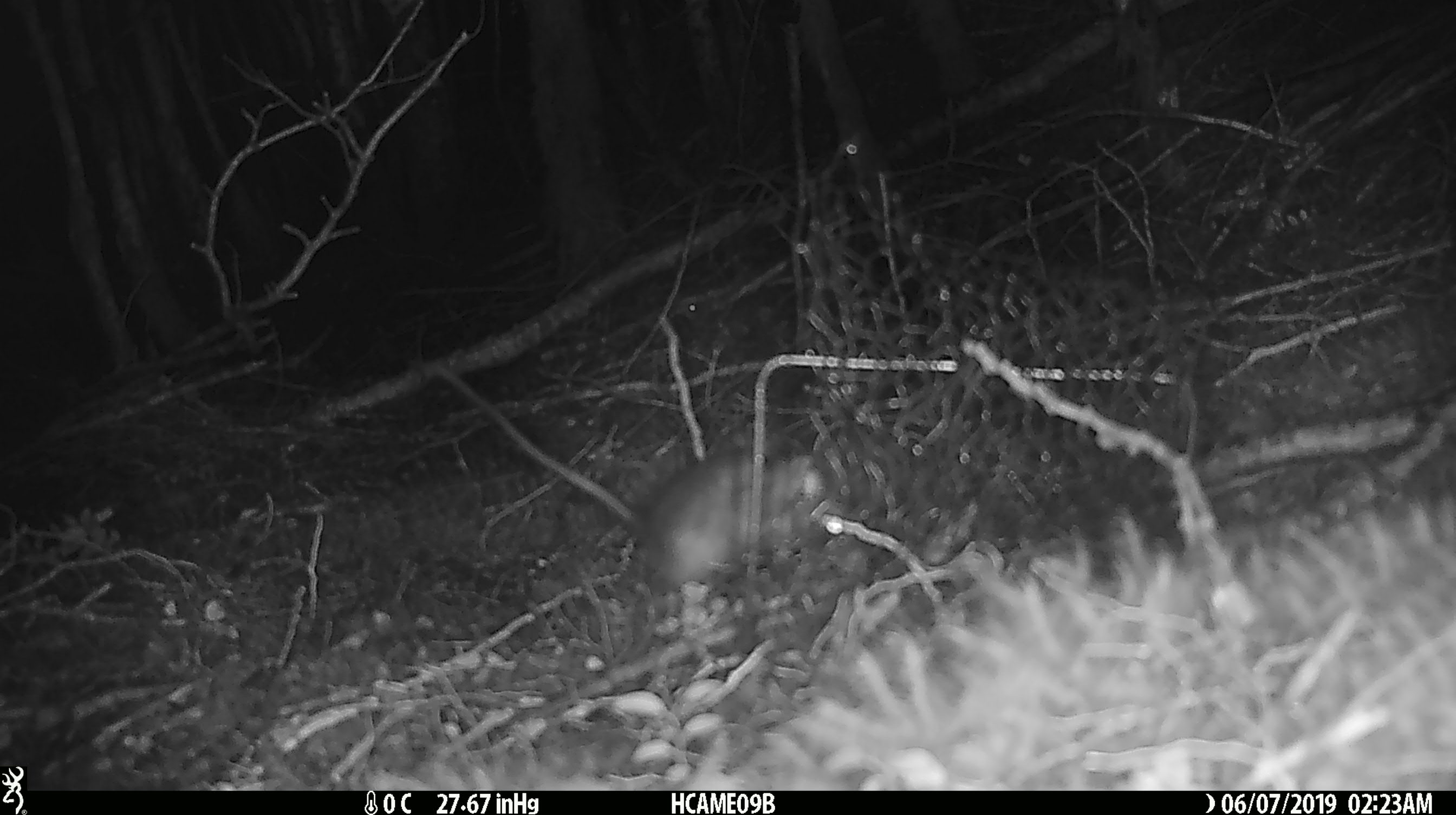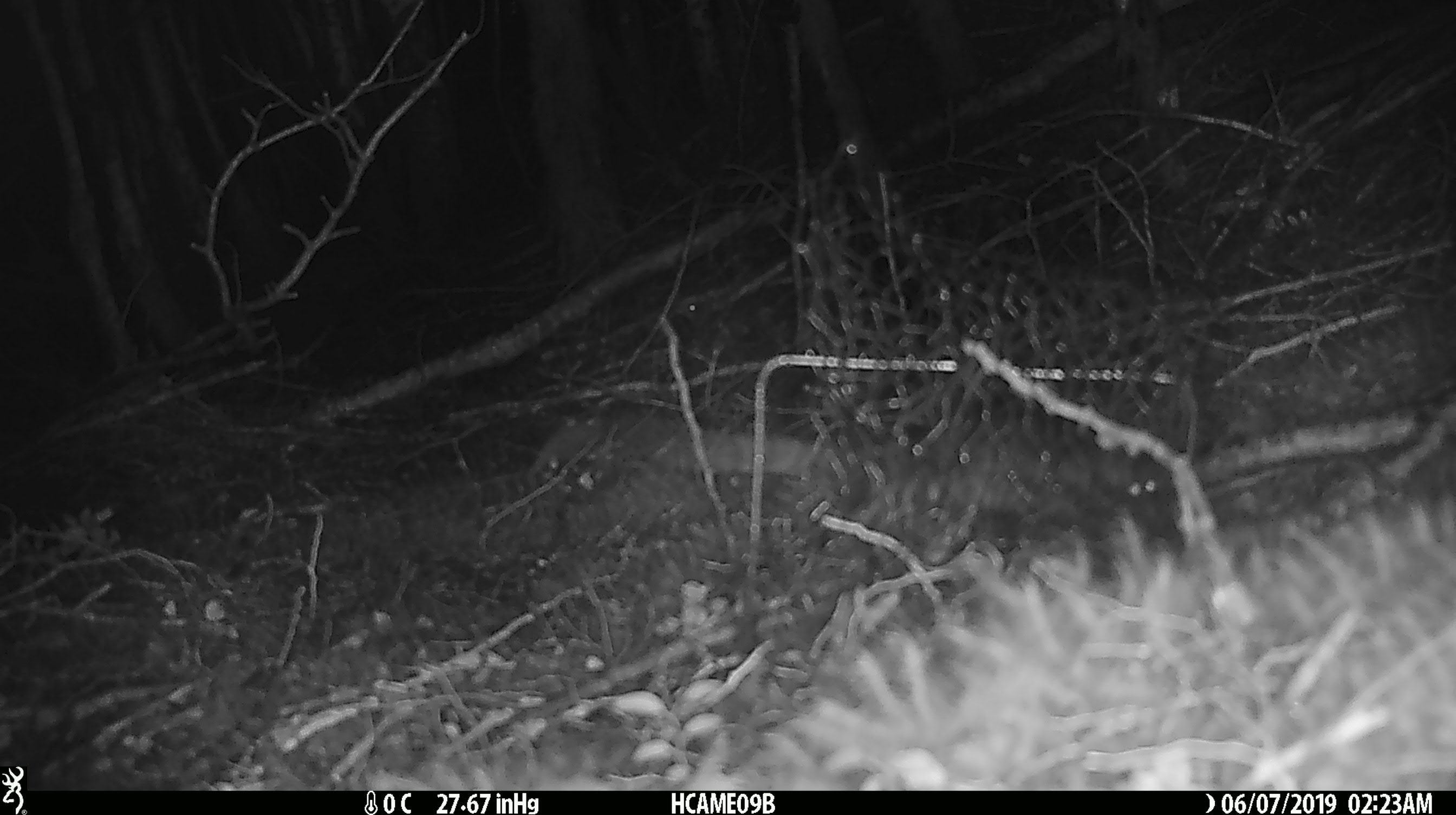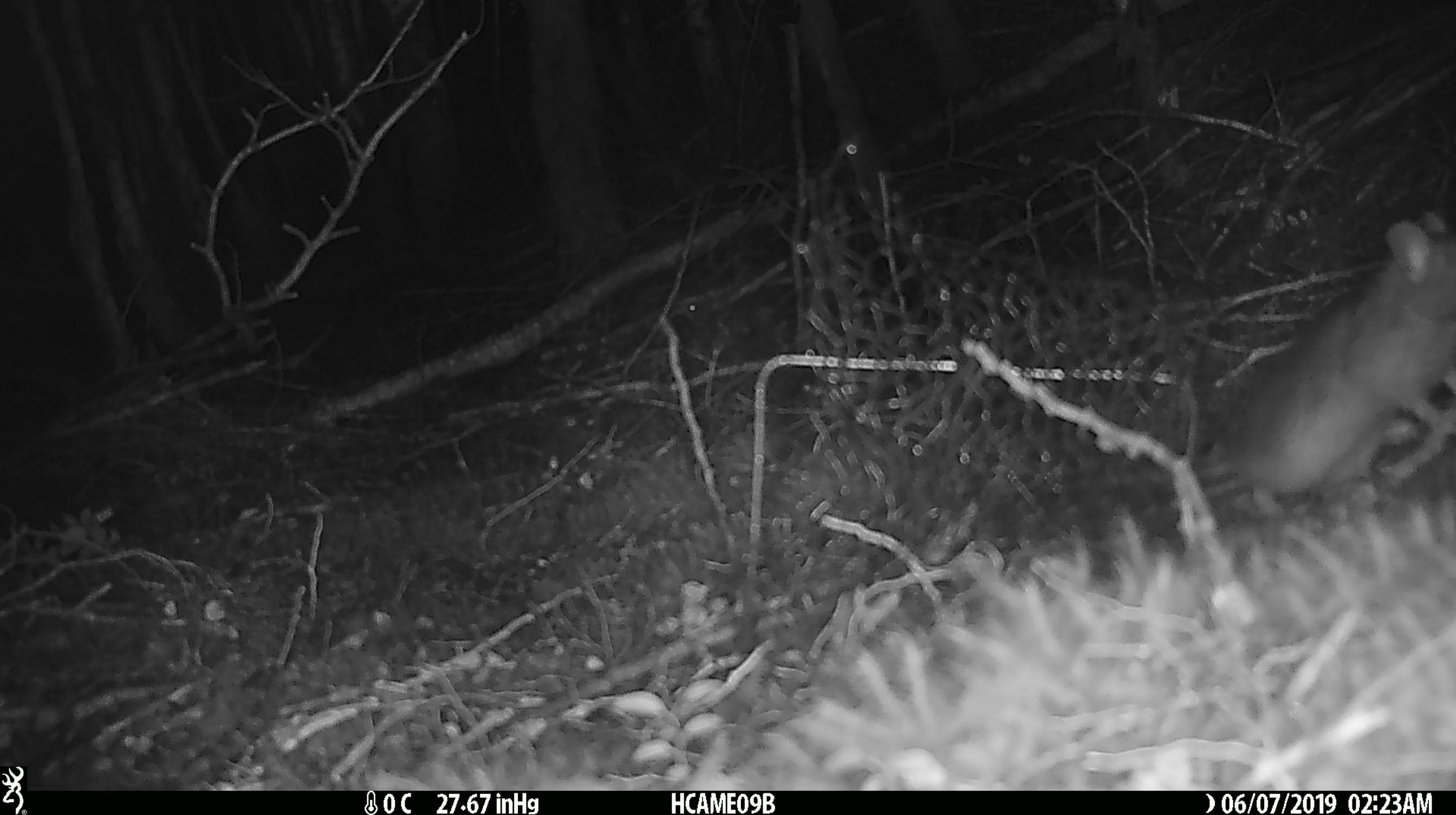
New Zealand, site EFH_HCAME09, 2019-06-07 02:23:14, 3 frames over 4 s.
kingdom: Animalia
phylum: Chordata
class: Mammalia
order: Rodentia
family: Muridae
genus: Rattus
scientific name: Rattus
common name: rat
Rat (Rattus).